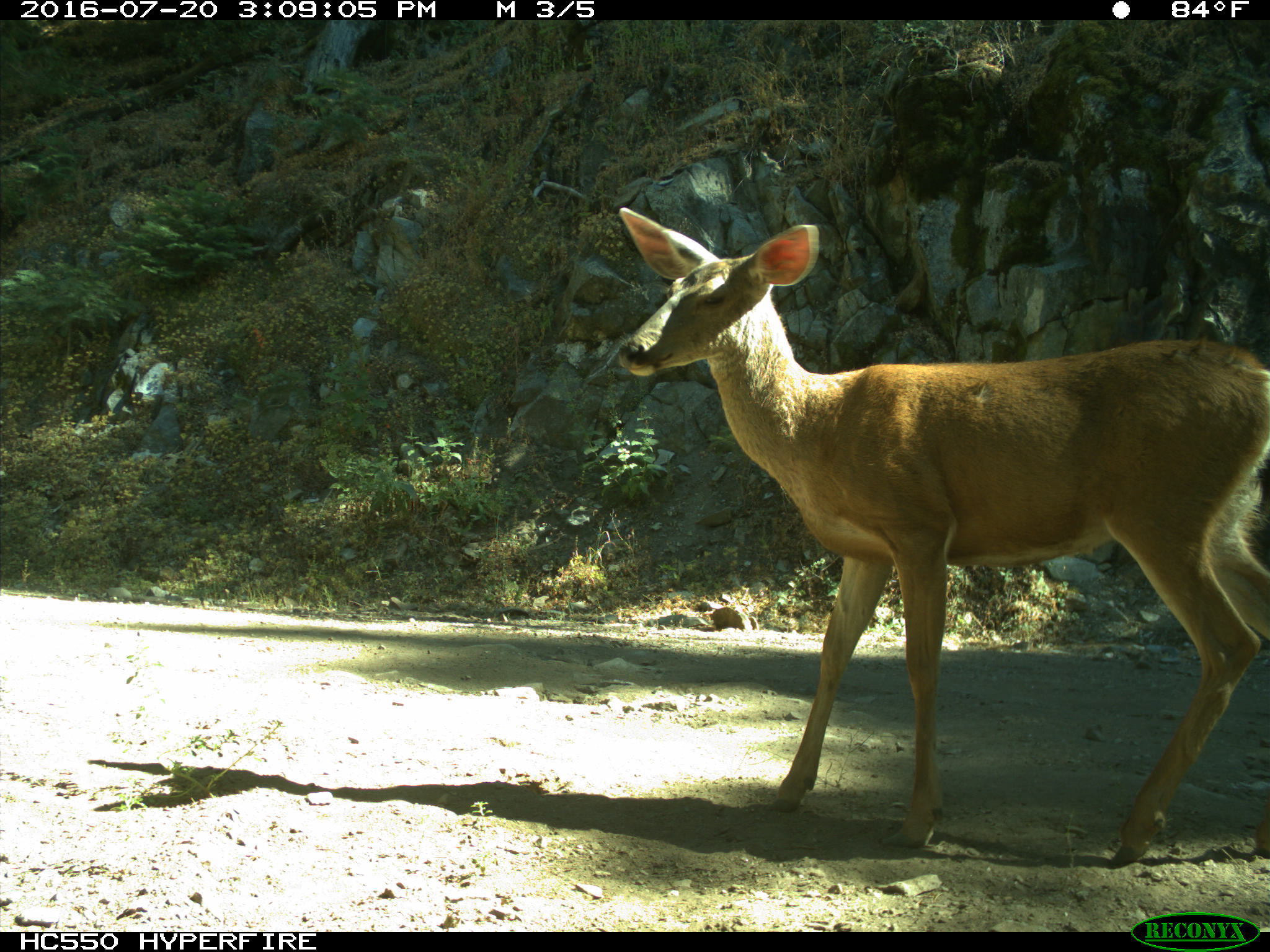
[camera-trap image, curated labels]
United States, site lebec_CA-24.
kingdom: Animalia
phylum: Chordata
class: Mammalia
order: Artiodactyla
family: Cervidae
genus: Odocoileus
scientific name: Odocoileus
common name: deer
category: unidentified deer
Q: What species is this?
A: Unidentified deer (deer) (Odocoileus).